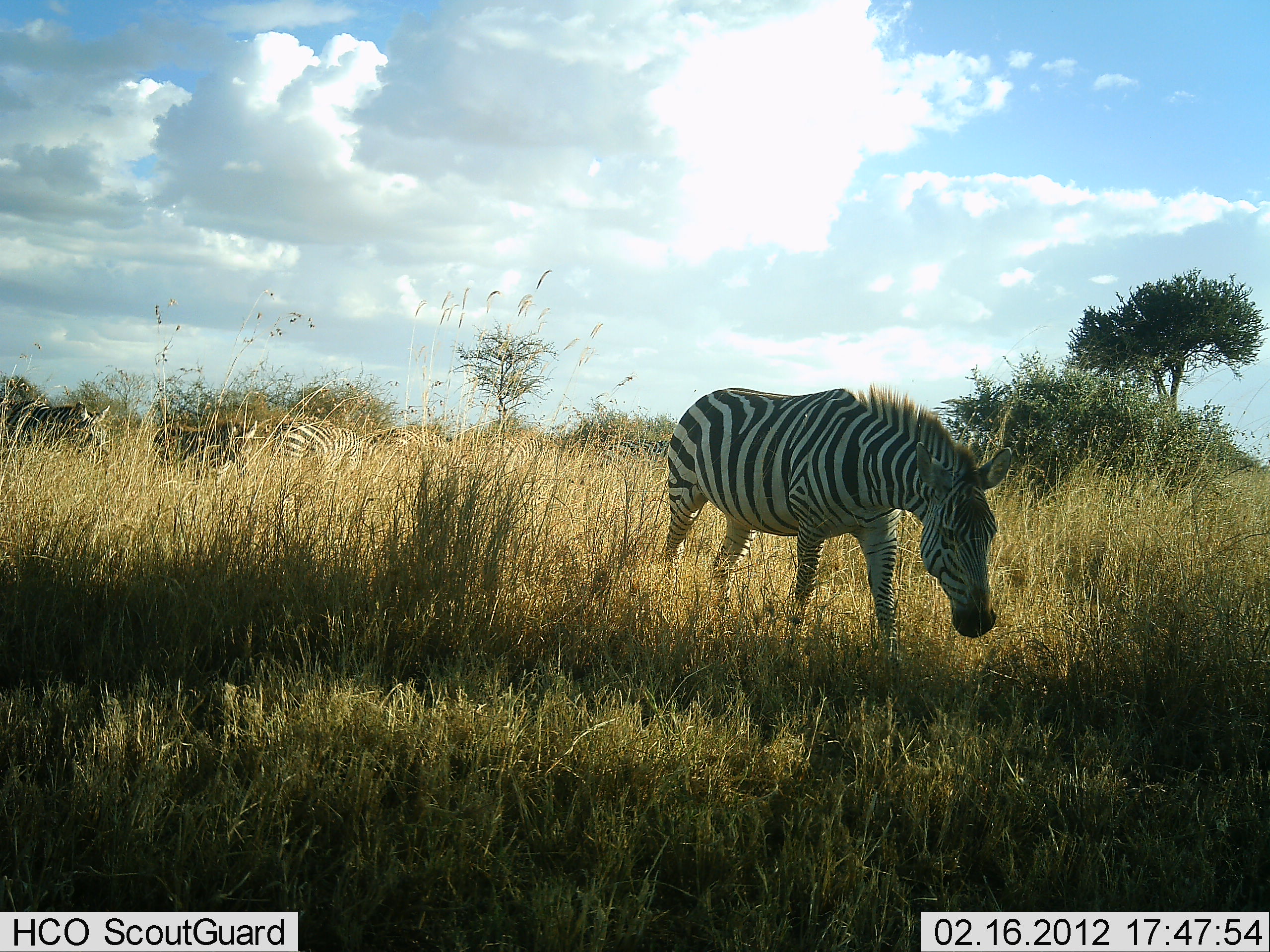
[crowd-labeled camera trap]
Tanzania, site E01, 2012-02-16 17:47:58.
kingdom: Animalia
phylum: Chordata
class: Mammalia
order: Perissodactyla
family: Equidae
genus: Equus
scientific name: Equus quagga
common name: plains zebra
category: zebra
Zebra (plains zebra) (Equus quagga), count 5. Behavior (volunteer vote fractions): standing 52%, resting 0%, moving 44%, interacting 0%. Young present (vote fraction): 0%. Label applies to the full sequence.